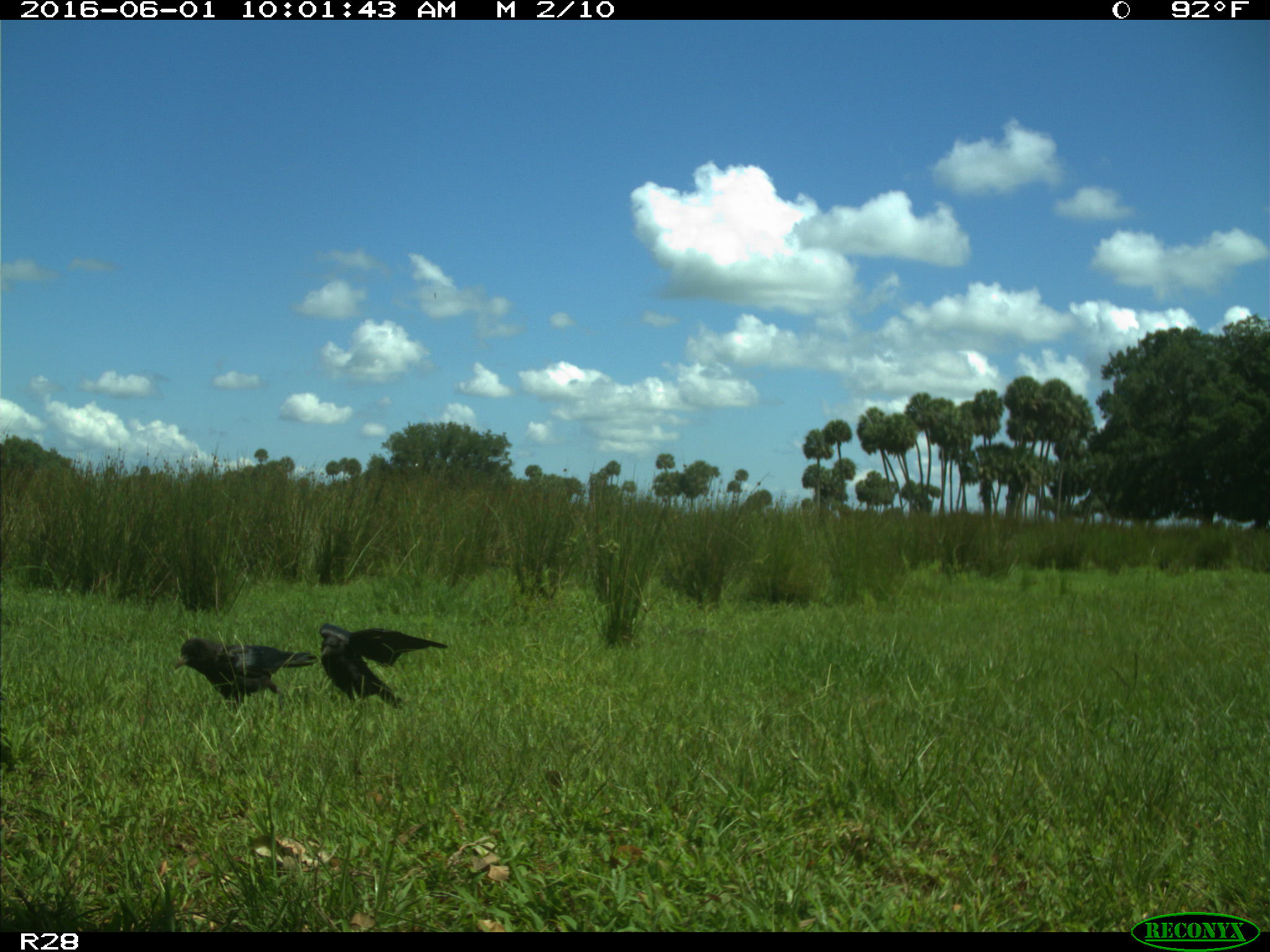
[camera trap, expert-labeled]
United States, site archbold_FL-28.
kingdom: Animalia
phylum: Chordata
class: Aves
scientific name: Aves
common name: birds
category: unidentified bird